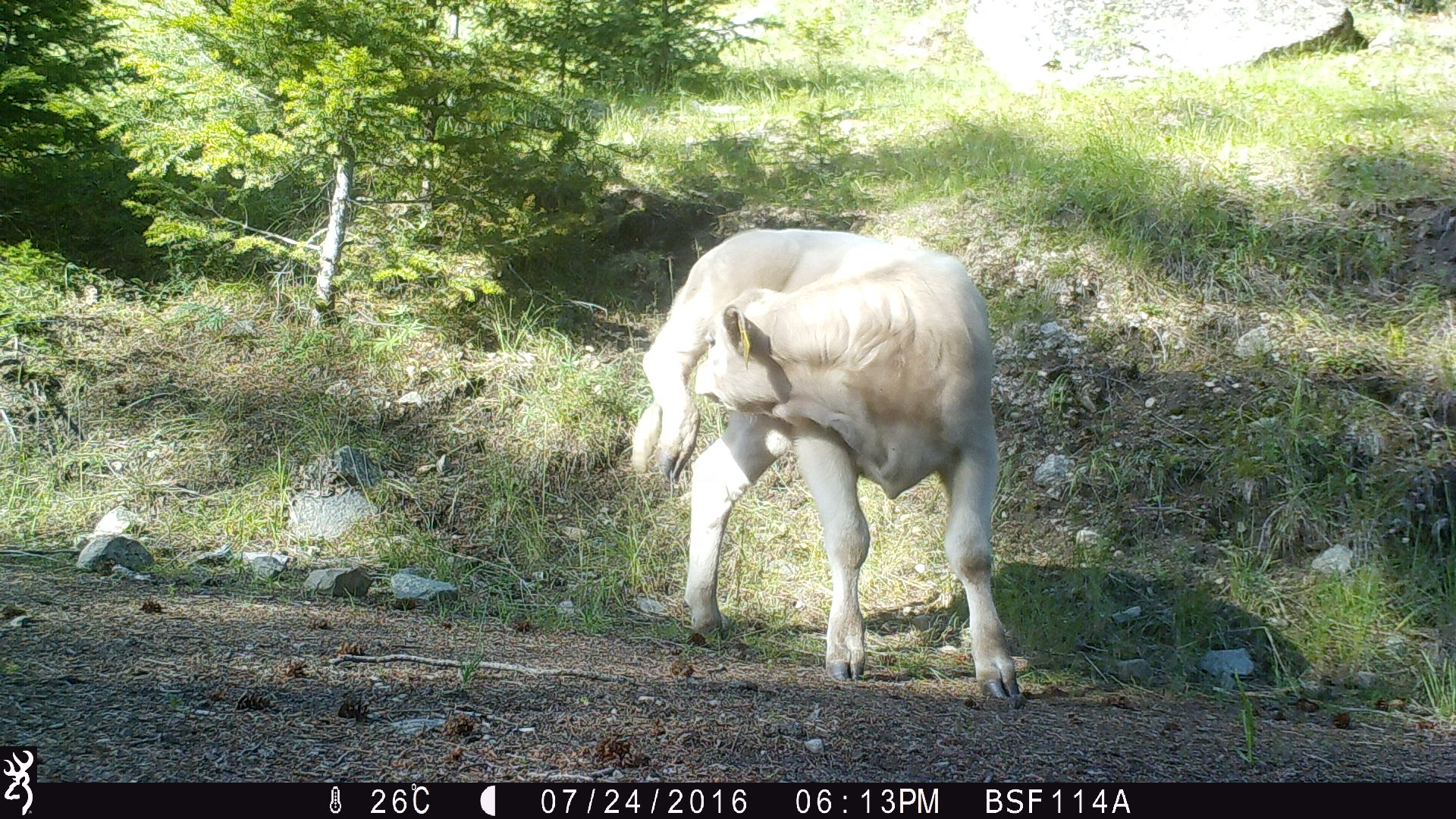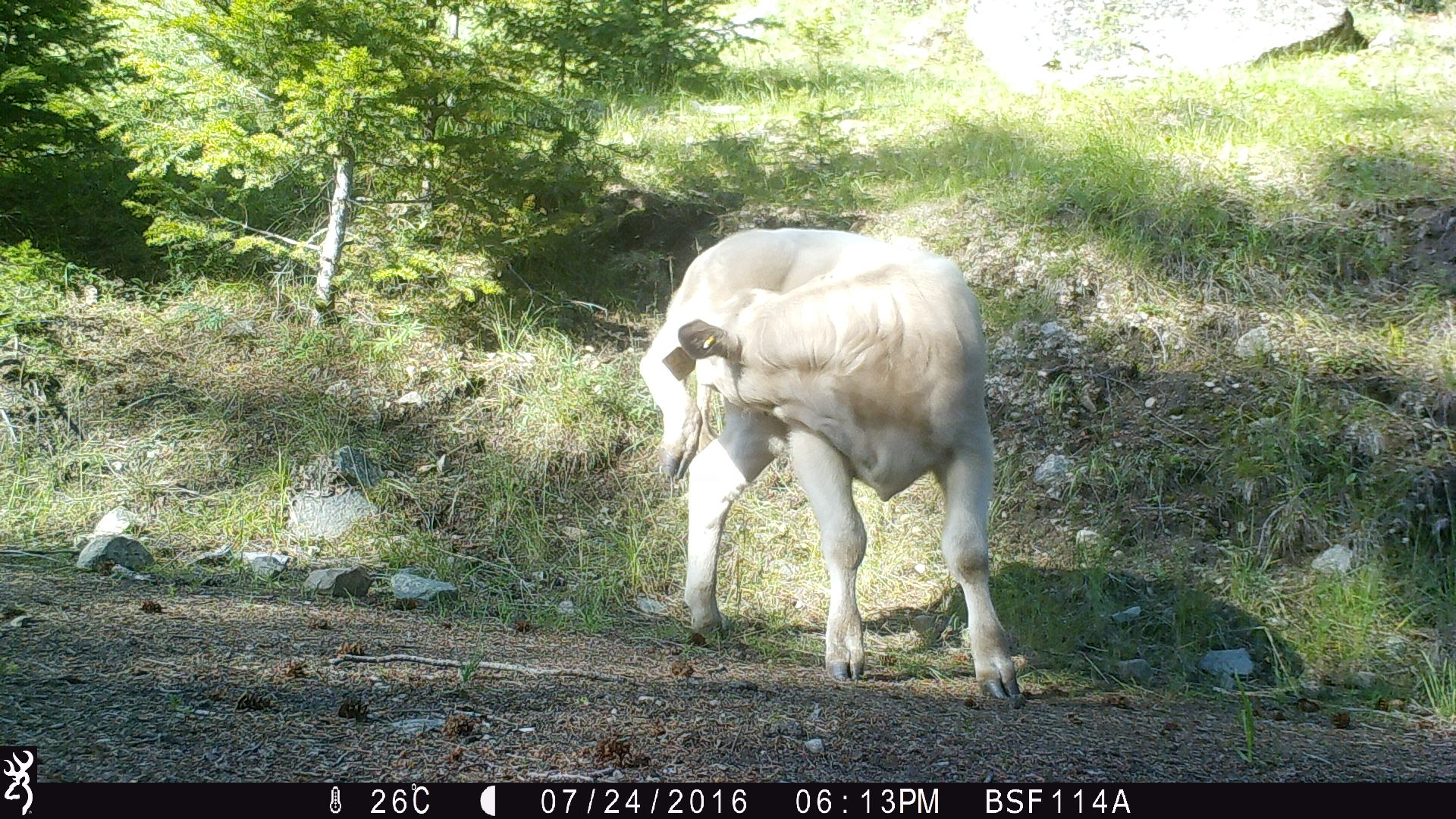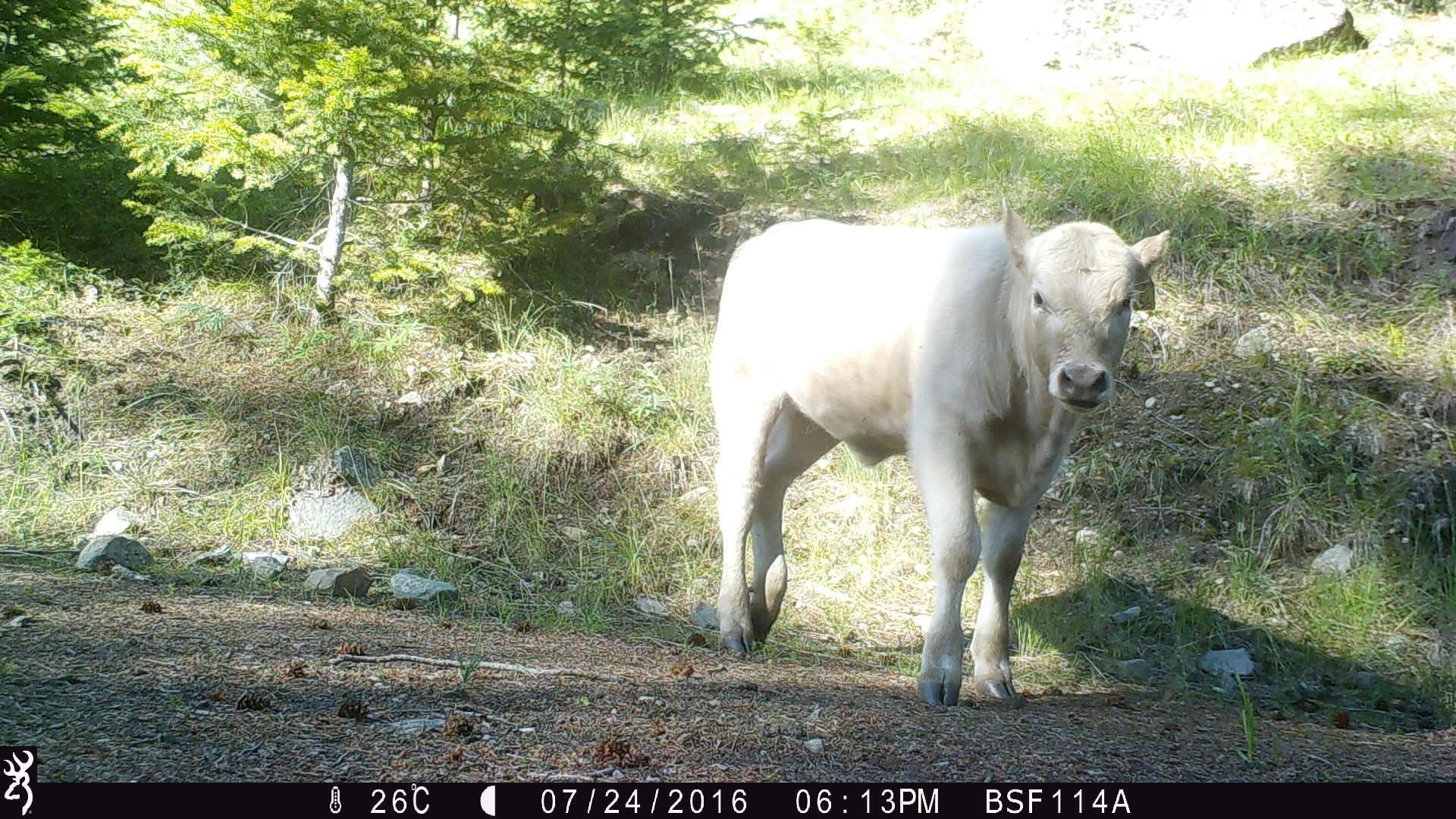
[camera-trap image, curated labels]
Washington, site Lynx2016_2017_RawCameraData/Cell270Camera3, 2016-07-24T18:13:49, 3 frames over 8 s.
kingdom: Animalia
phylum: Chordata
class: Mammalia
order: Artiodactyla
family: Bovidae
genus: Bos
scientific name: Bos taurus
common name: domestic cattle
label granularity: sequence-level